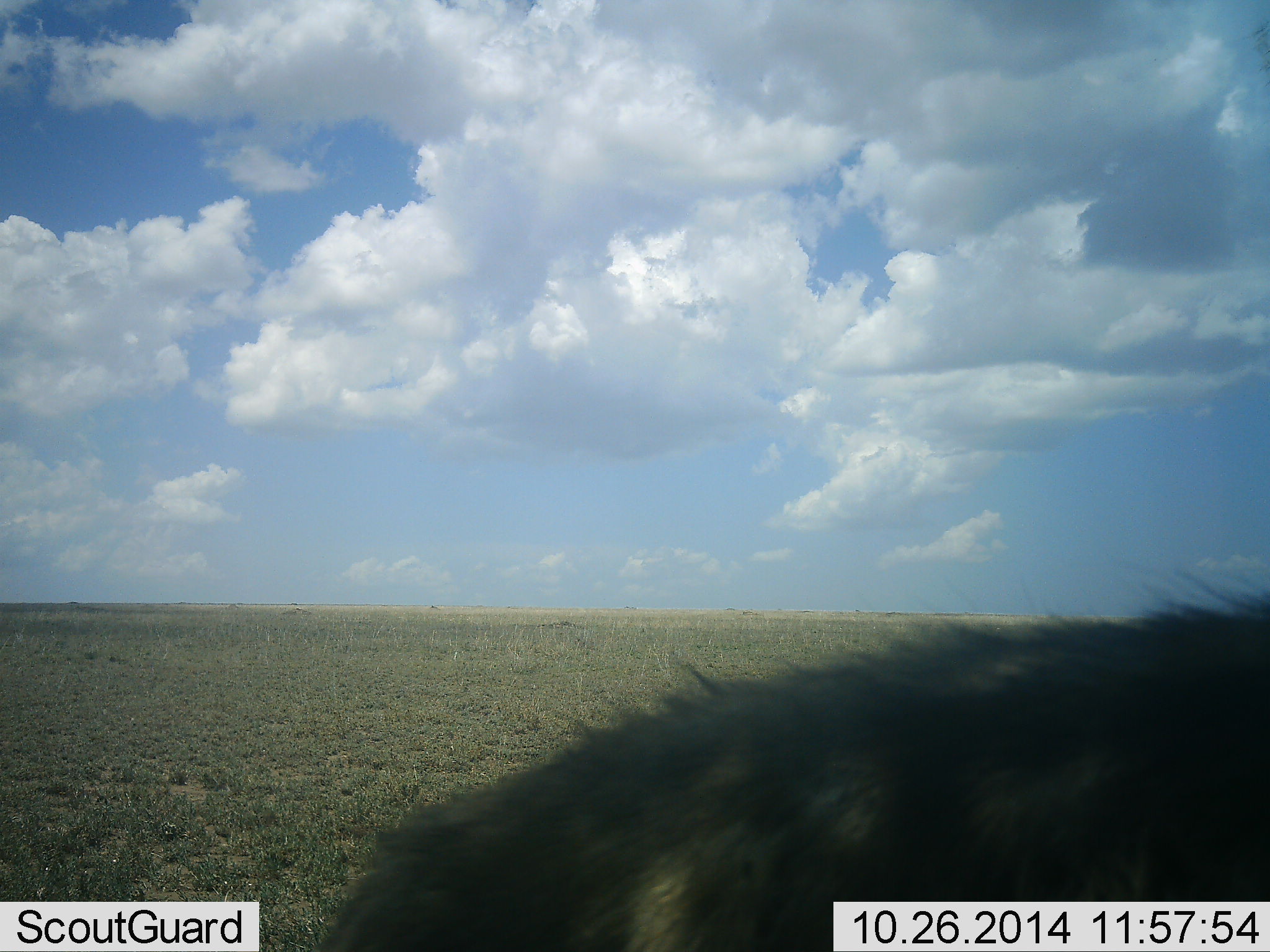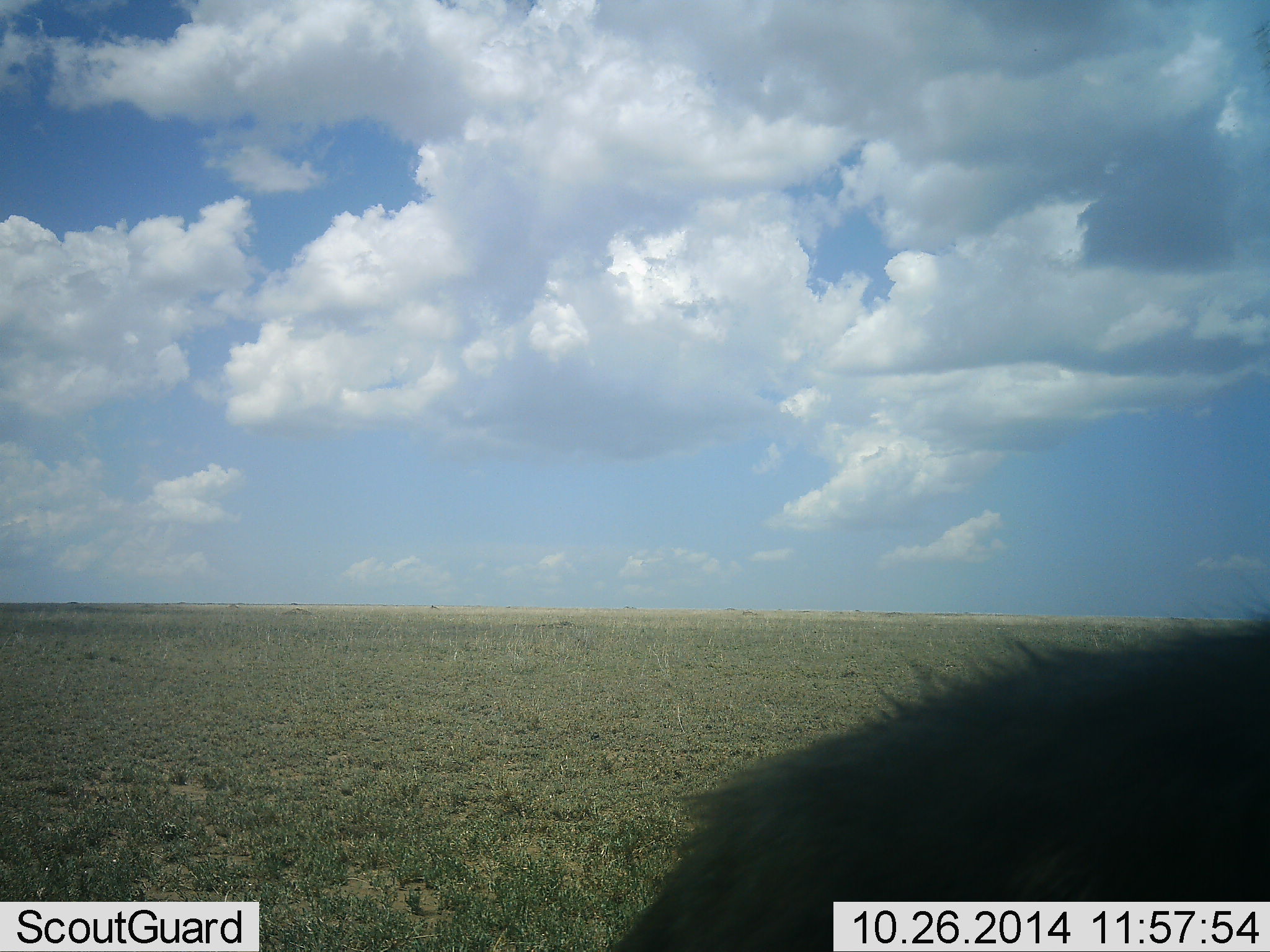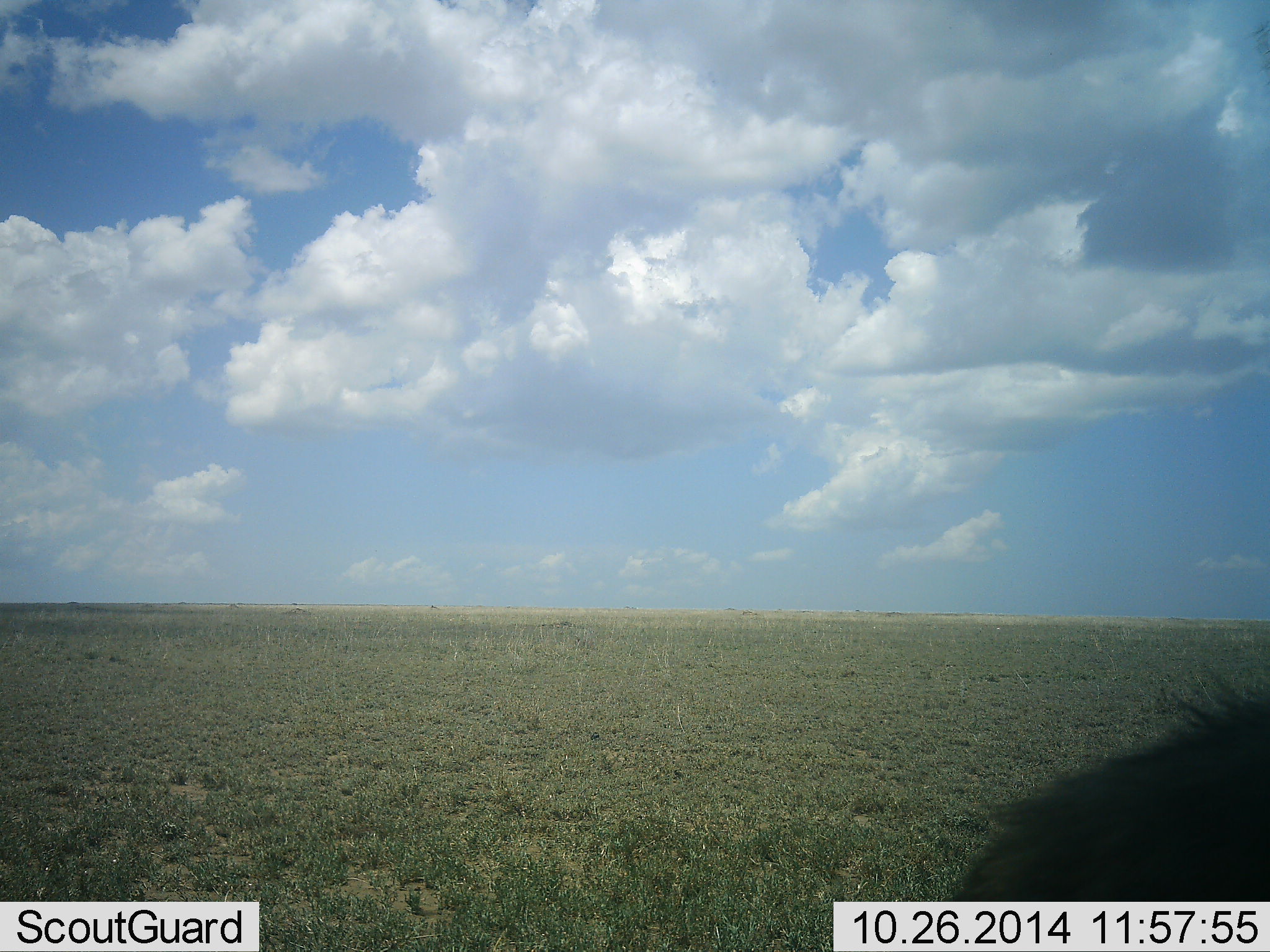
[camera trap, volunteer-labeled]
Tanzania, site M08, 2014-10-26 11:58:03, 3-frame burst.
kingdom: Animalia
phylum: Chordata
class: Mammalia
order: Carnivora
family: Hyaenidae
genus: Crocuta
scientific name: Crocuta crocuta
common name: spotted hyena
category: hyenaspotted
Hyenaspotted (spotted hyena) (Crocuta crocuta), count 1. Behavior (volunteer vote fractions): standing 30%, resting 0%, moving 70%, interacting 0%. Young present (vote fraction): 0%. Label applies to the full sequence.